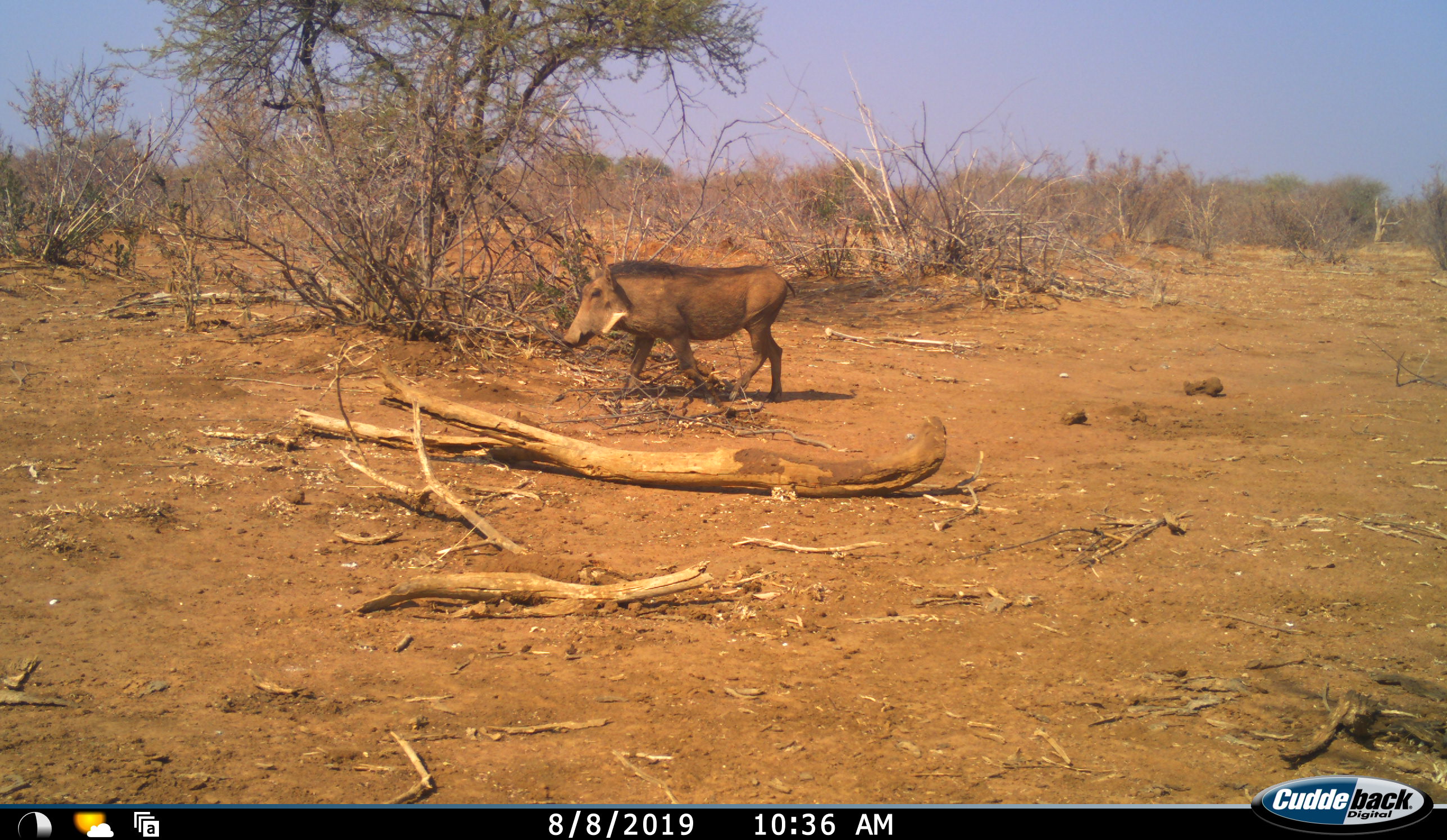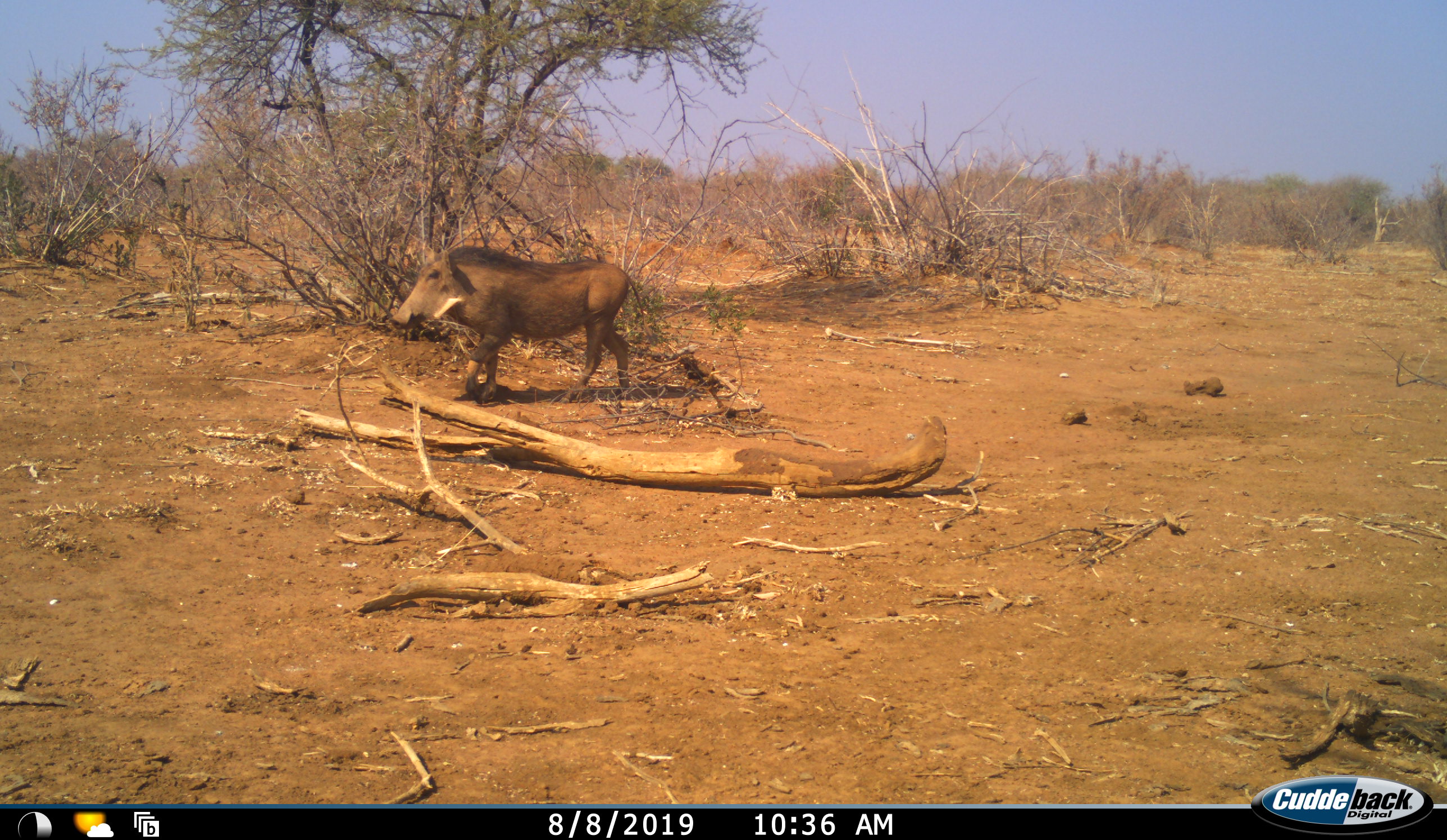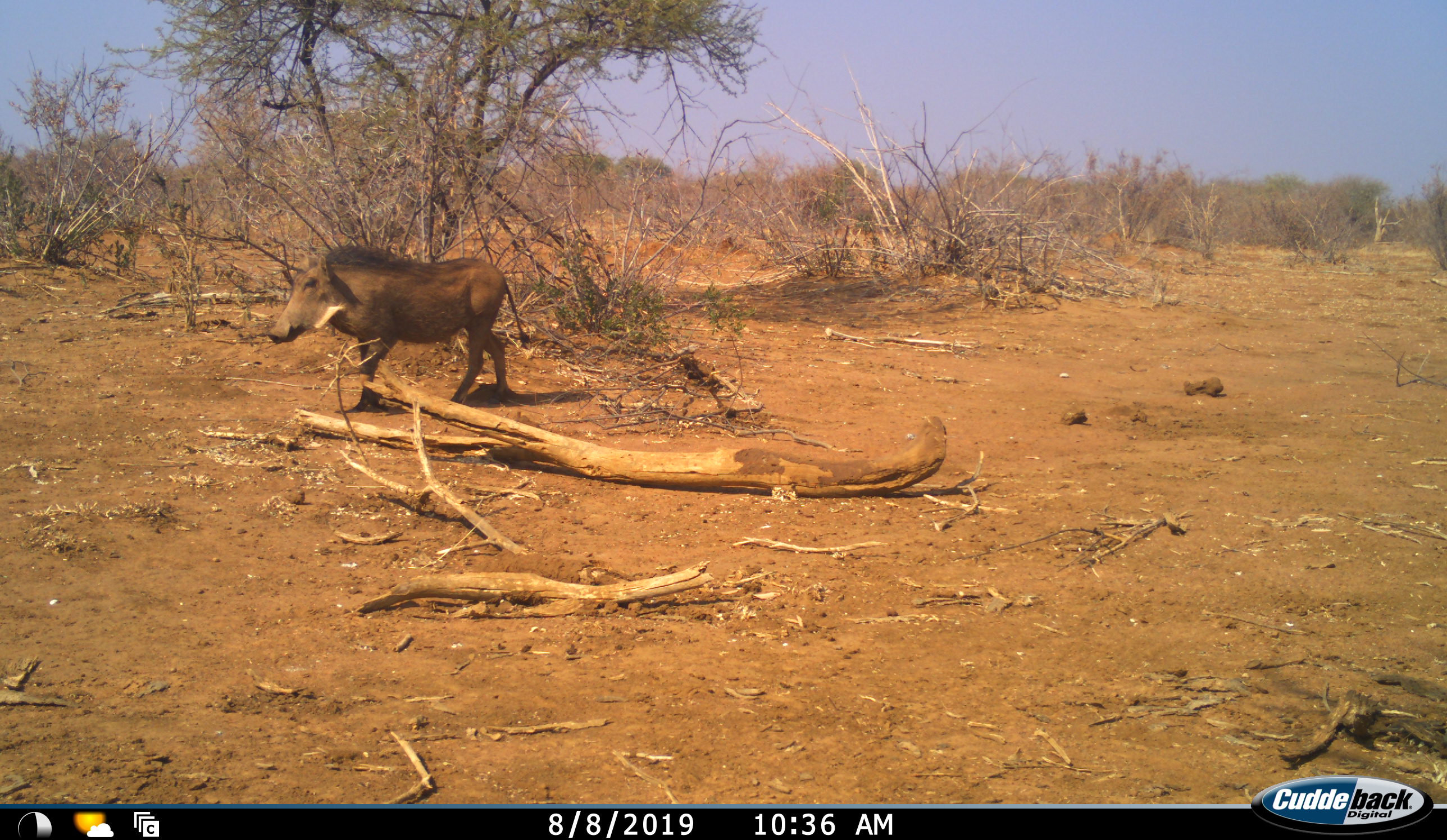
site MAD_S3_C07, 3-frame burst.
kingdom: Animalia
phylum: Chordata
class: Mammalia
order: Artiodactyla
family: Suidae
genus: Phacochoerus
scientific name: Phacochoerus africanus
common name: warthog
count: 1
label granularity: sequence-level